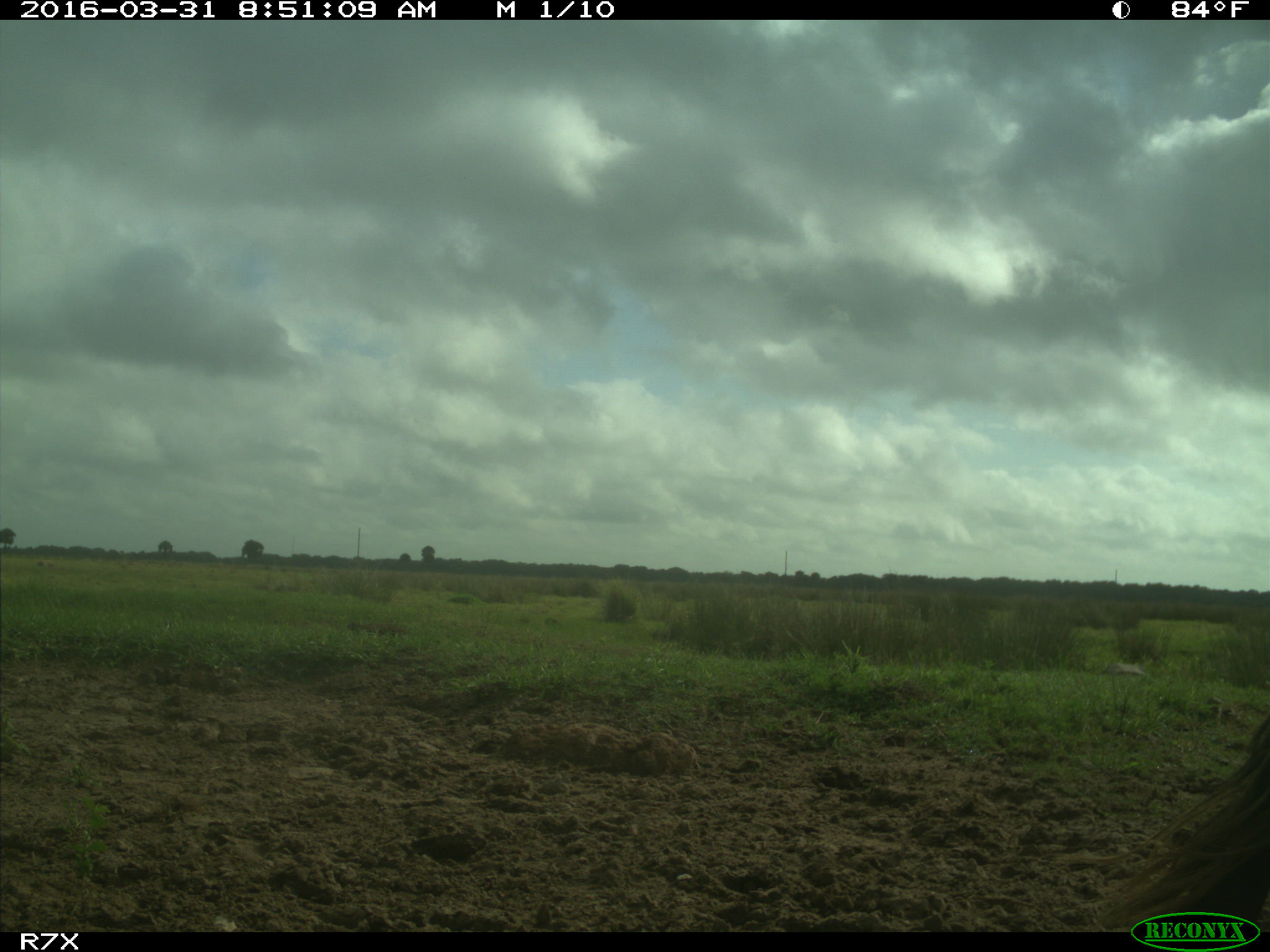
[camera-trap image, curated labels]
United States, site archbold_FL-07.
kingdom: Animalia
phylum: Chordata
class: Mammalia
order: Artiodactyla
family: Bovidae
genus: Bos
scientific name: Bos taurus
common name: domestic cow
Bos taurus (domestic cow).